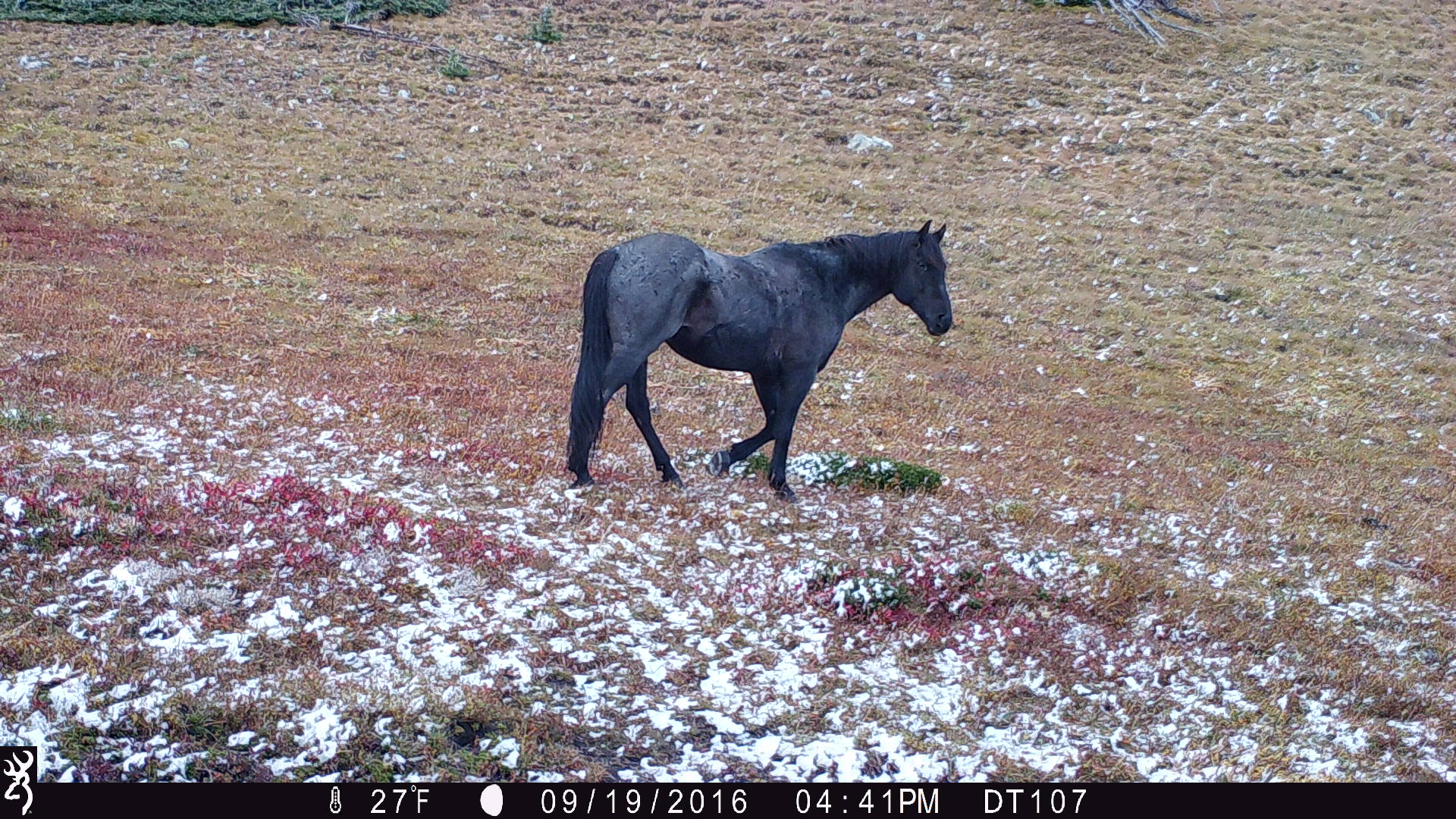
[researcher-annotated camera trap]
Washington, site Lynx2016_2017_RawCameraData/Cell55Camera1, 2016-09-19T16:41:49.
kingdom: Animalia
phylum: Chordata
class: Mammalia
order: Perissodactyla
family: Equidae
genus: Equus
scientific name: Equus caballus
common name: domestic horse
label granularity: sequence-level